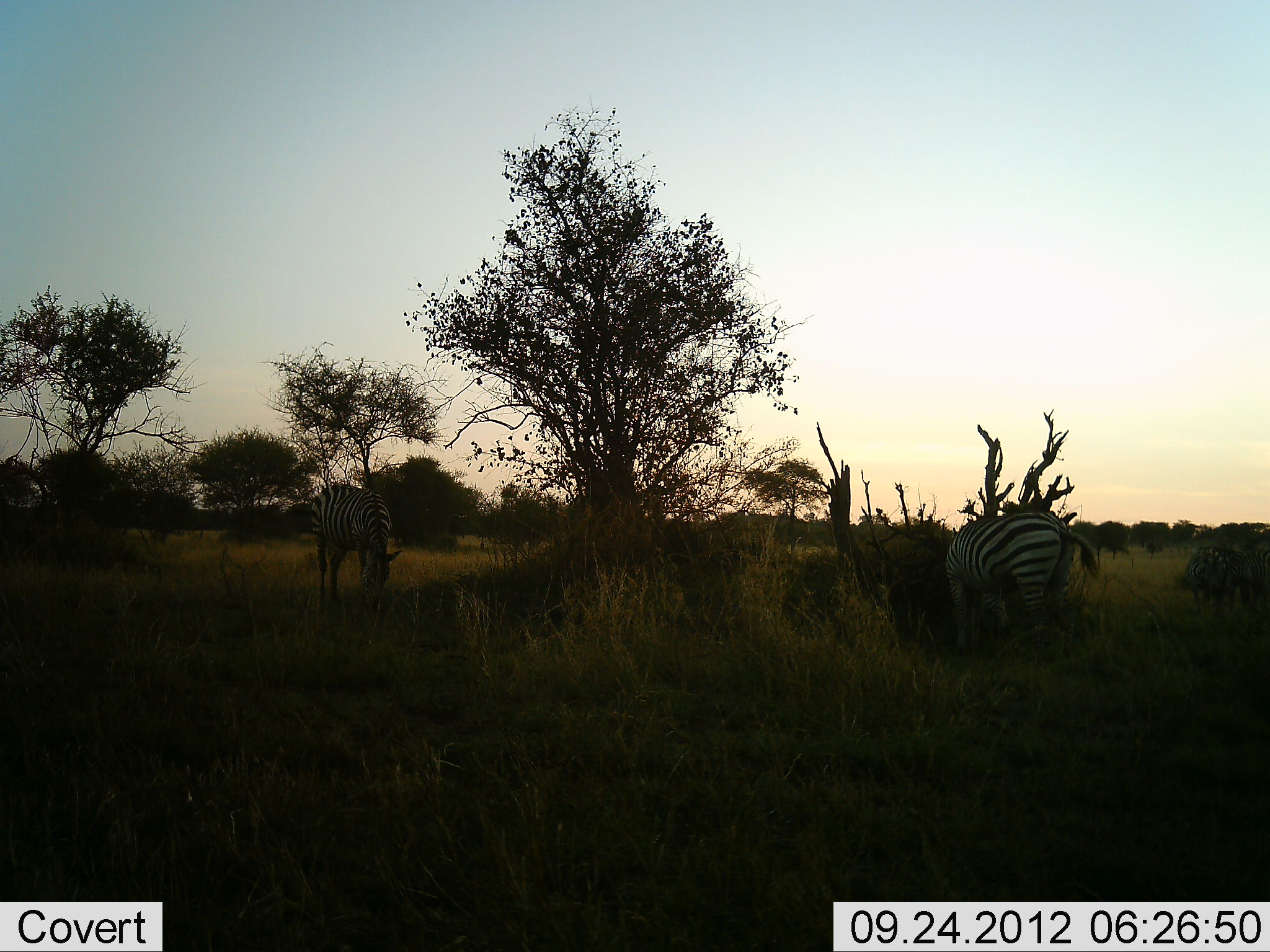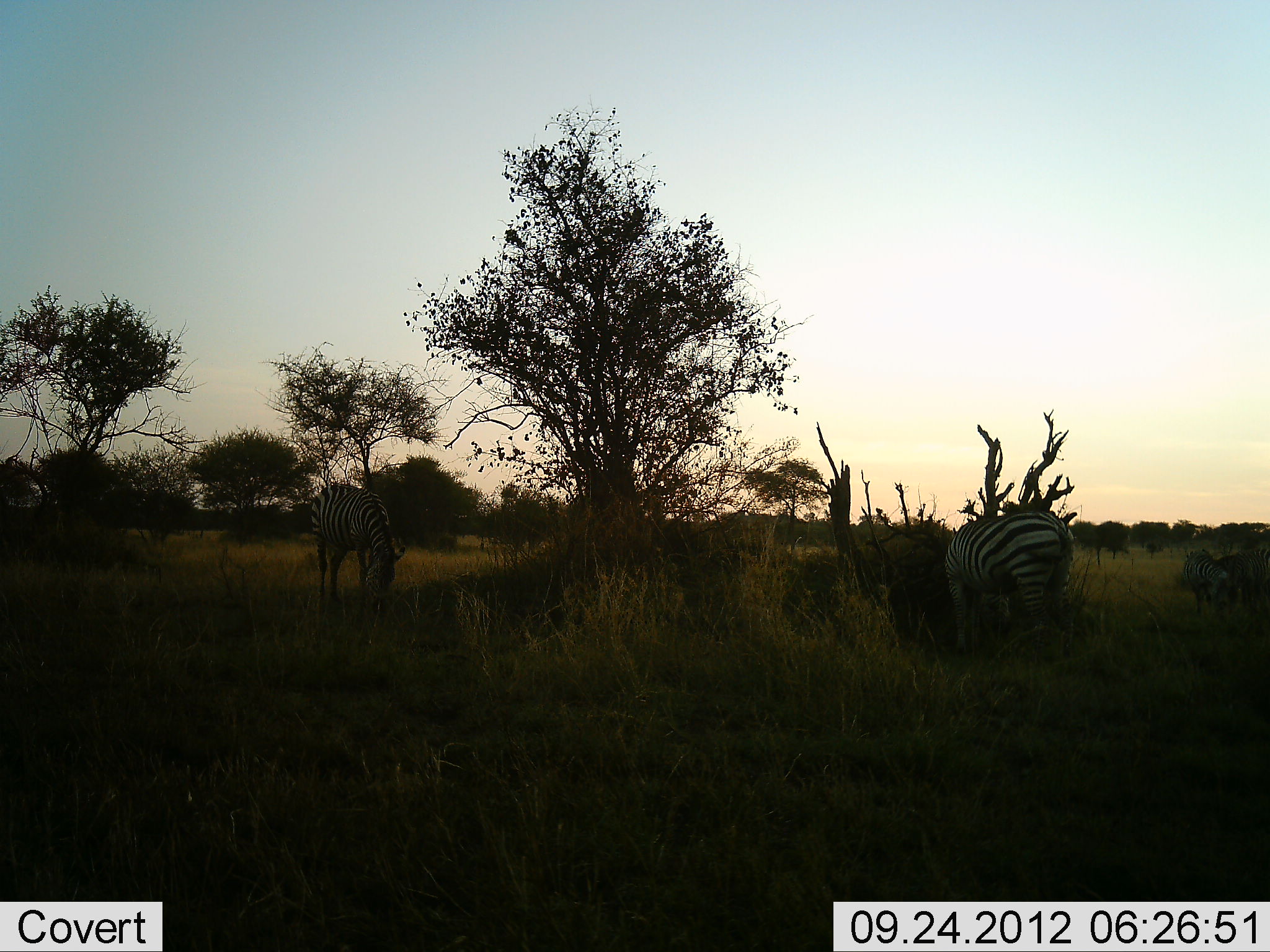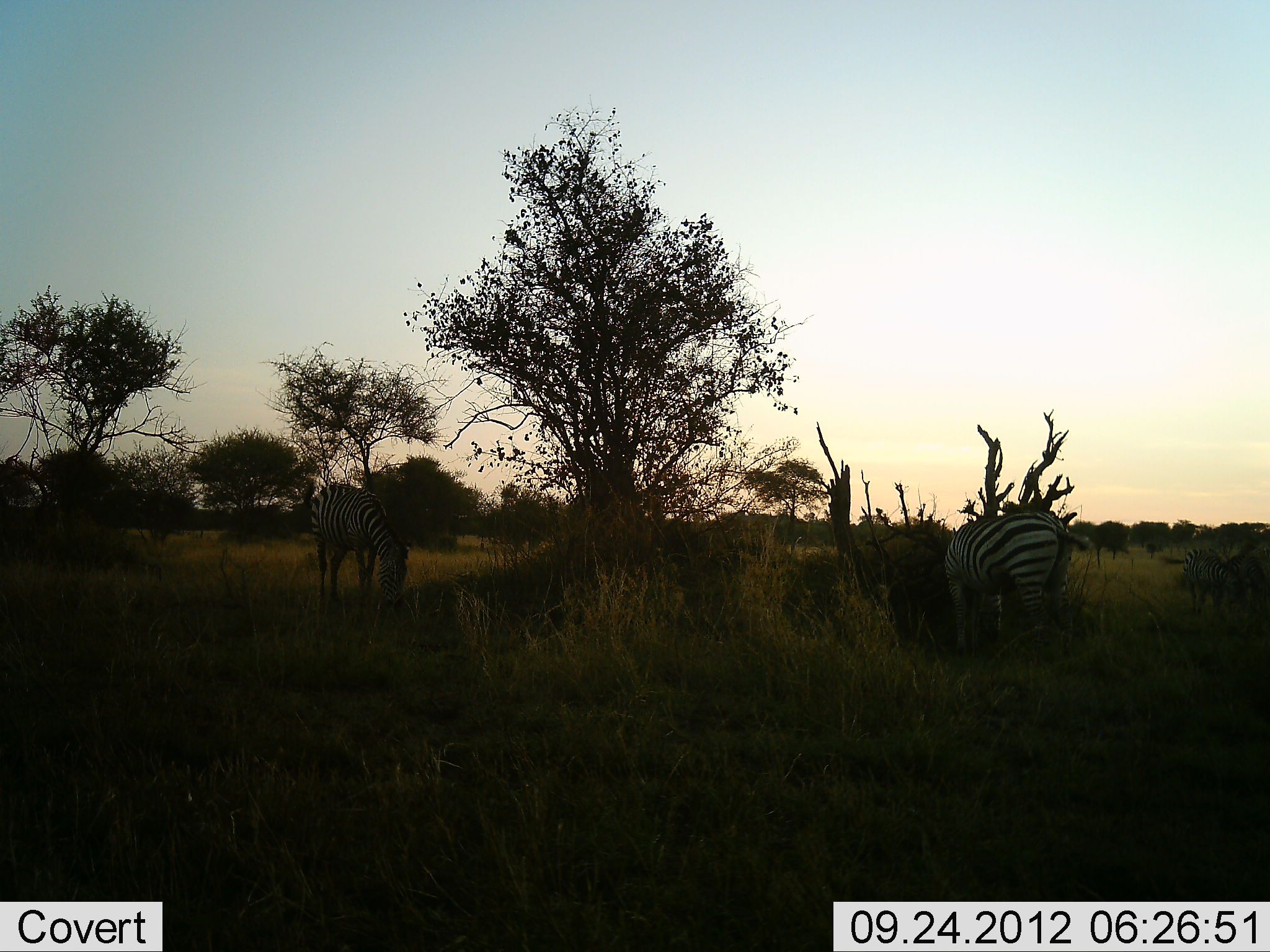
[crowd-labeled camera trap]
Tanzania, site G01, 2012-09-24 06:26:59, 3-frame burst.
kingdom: Animalia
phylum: Chordata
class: Mammalia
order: Perissodactyla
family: Equidae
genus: Equus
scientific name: Equus quagga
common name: plains zebra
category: zebra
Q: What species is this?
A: Zebra (plains zebra) (Equus quagga).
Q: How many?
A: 3.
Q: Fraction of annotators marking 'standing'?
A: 50%.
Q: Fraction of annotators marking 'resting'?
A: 0%.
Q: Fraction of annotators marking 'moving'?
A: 10%.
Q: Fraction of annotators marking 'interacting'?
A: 0%.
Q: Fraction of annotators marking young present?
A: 0%.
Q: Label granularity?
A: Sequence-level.